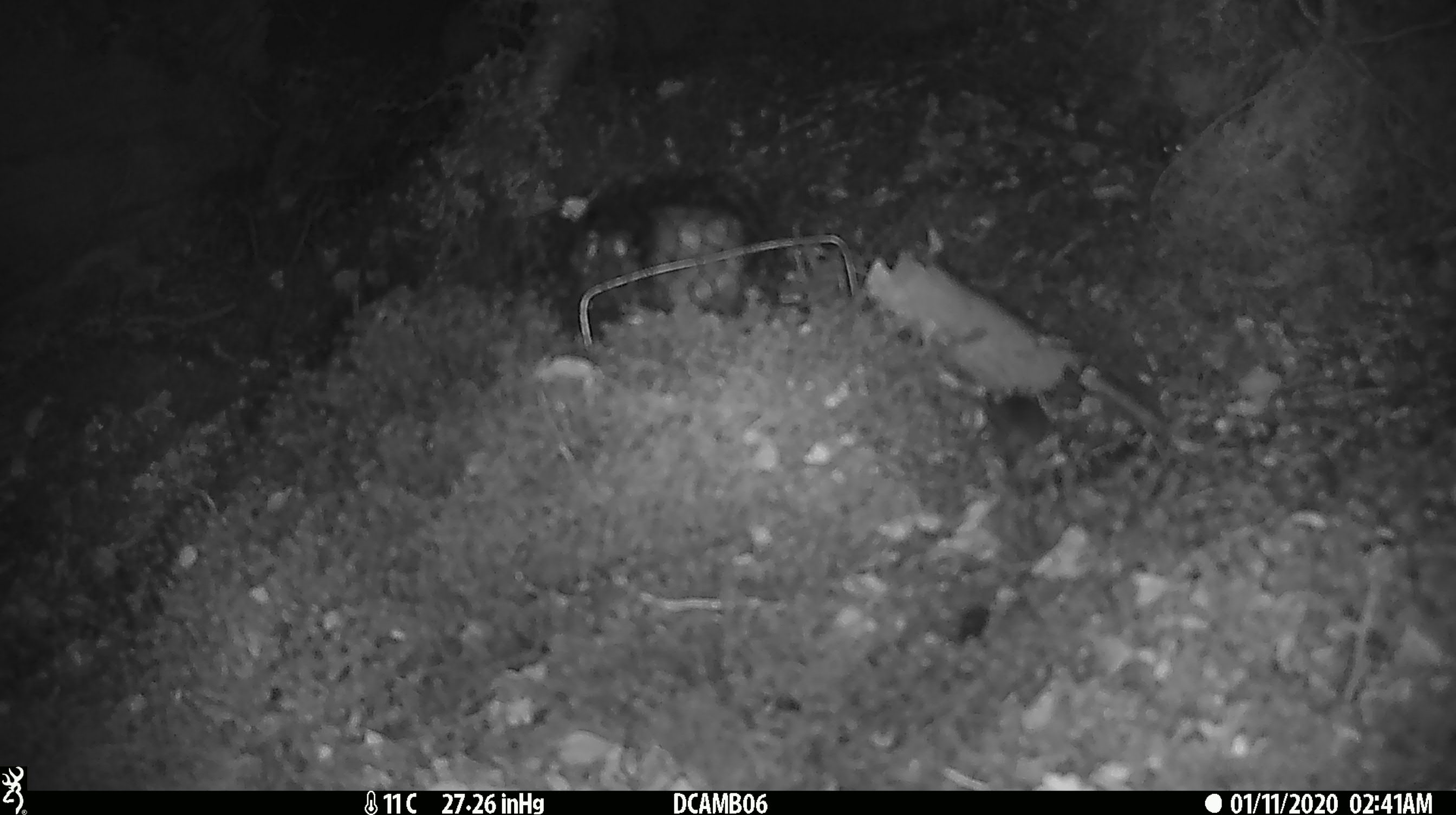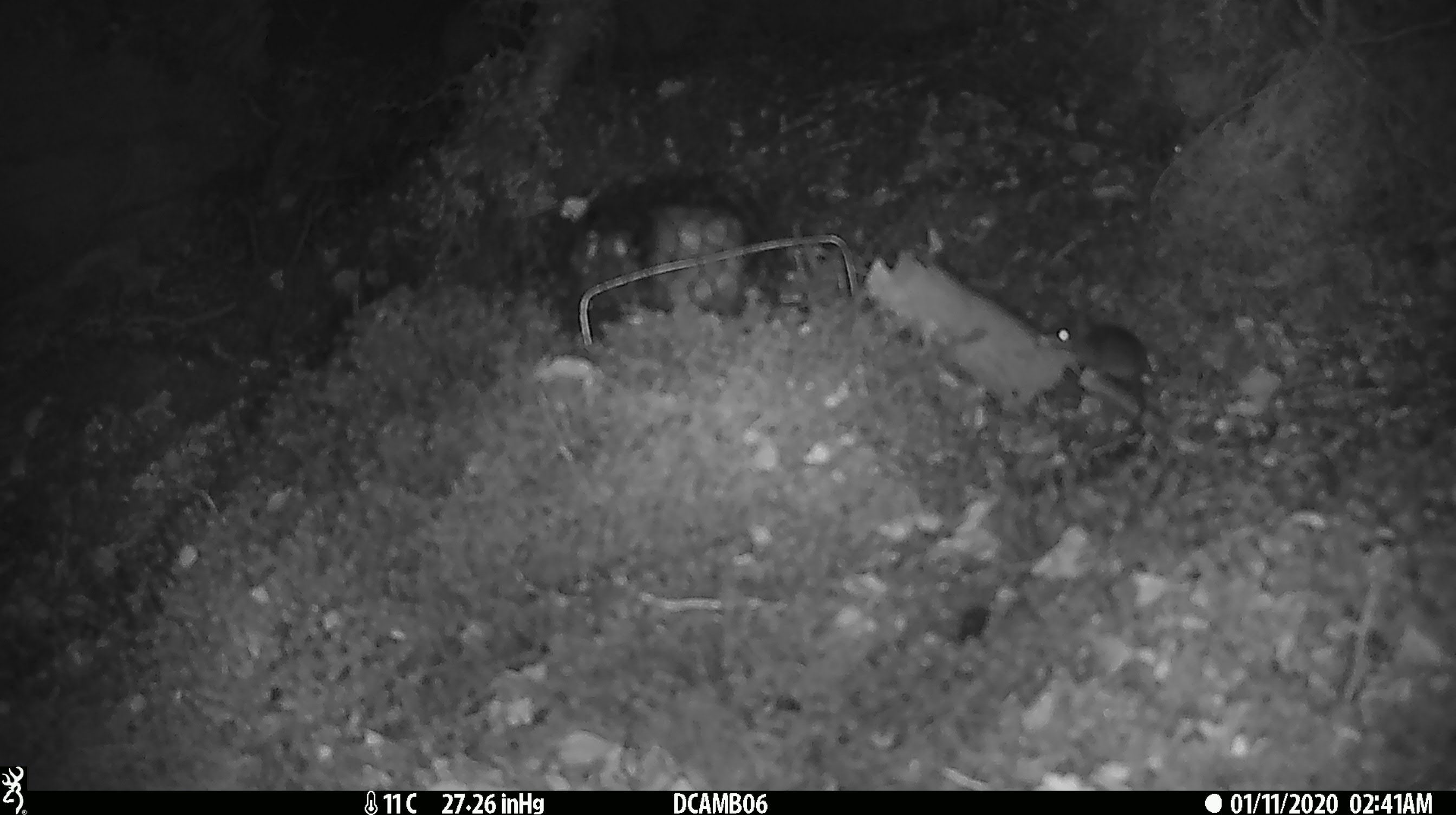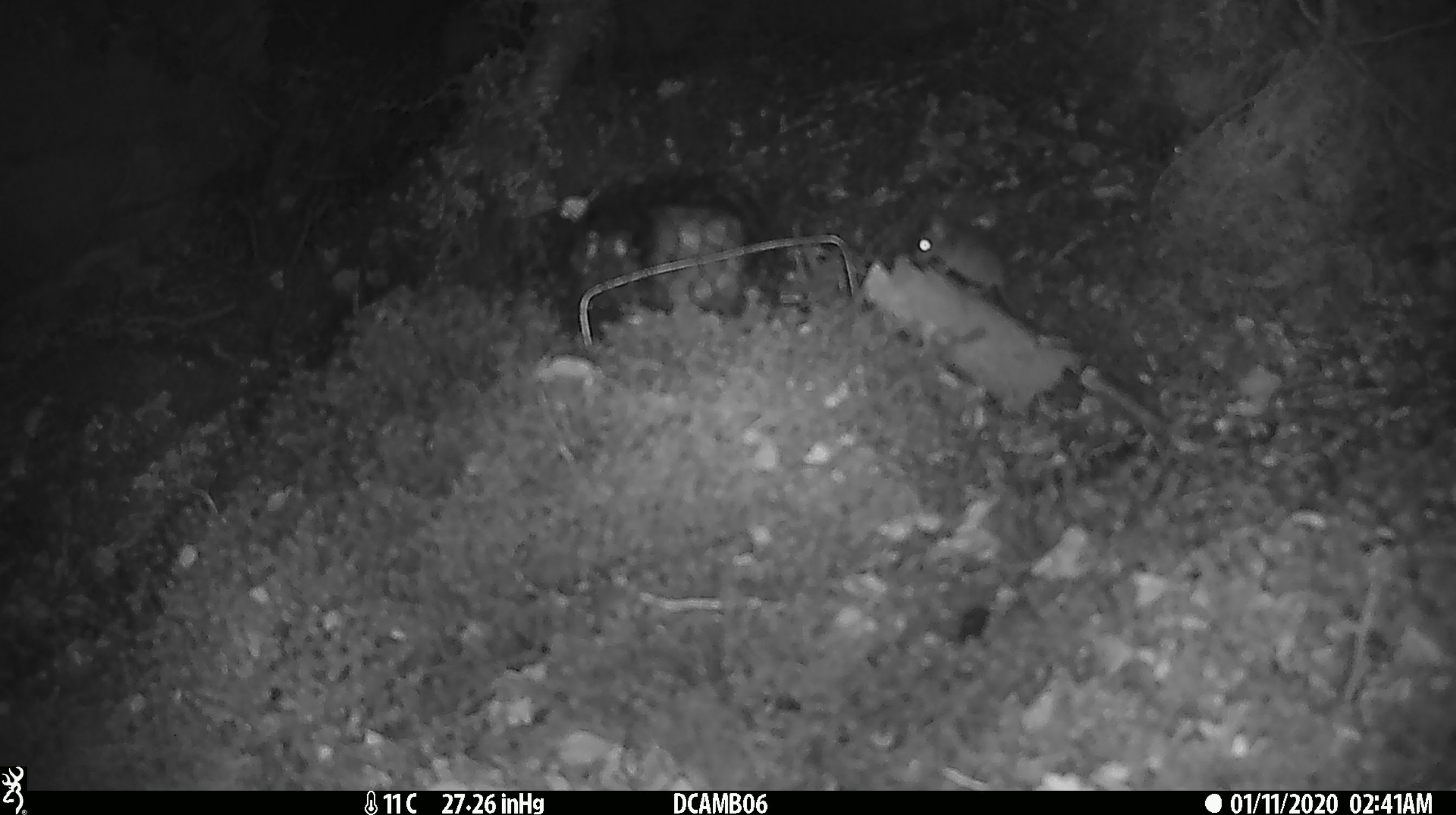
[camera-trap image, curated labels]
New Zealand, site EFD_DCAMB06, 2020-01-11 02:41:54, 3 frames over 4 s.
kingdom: Animalia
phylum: Chordata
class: Mammalia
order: Rodentia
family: Muridae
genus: Mus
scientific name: Mus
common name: mouse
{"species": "mouse (Mus)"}